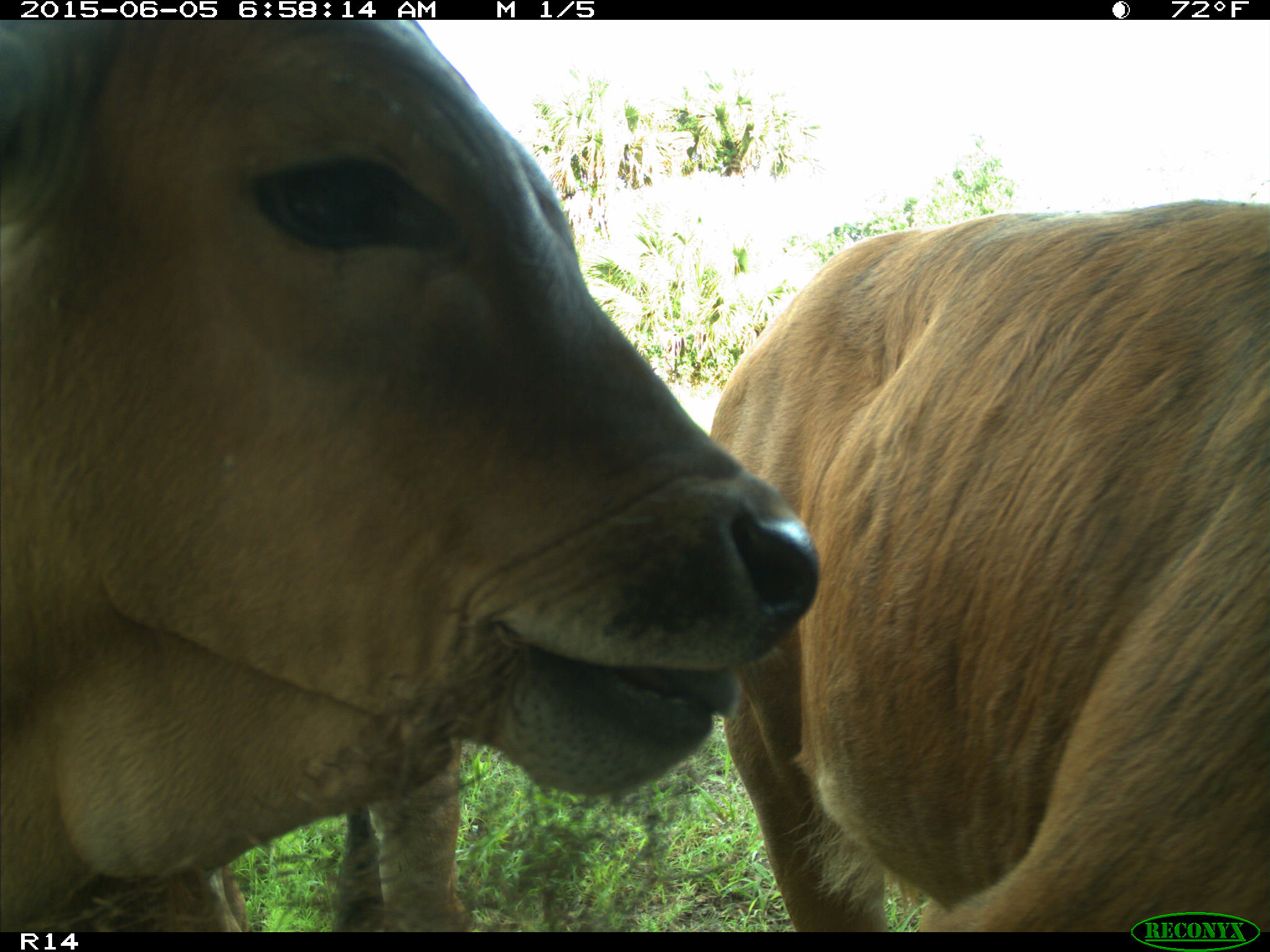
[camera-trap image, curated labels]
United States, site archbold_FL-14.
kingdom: Animalia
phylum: Chordata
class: Mammalia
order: Artiodactyla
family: Bovidae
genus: Bos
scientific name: Bos taurus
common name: domestic cow